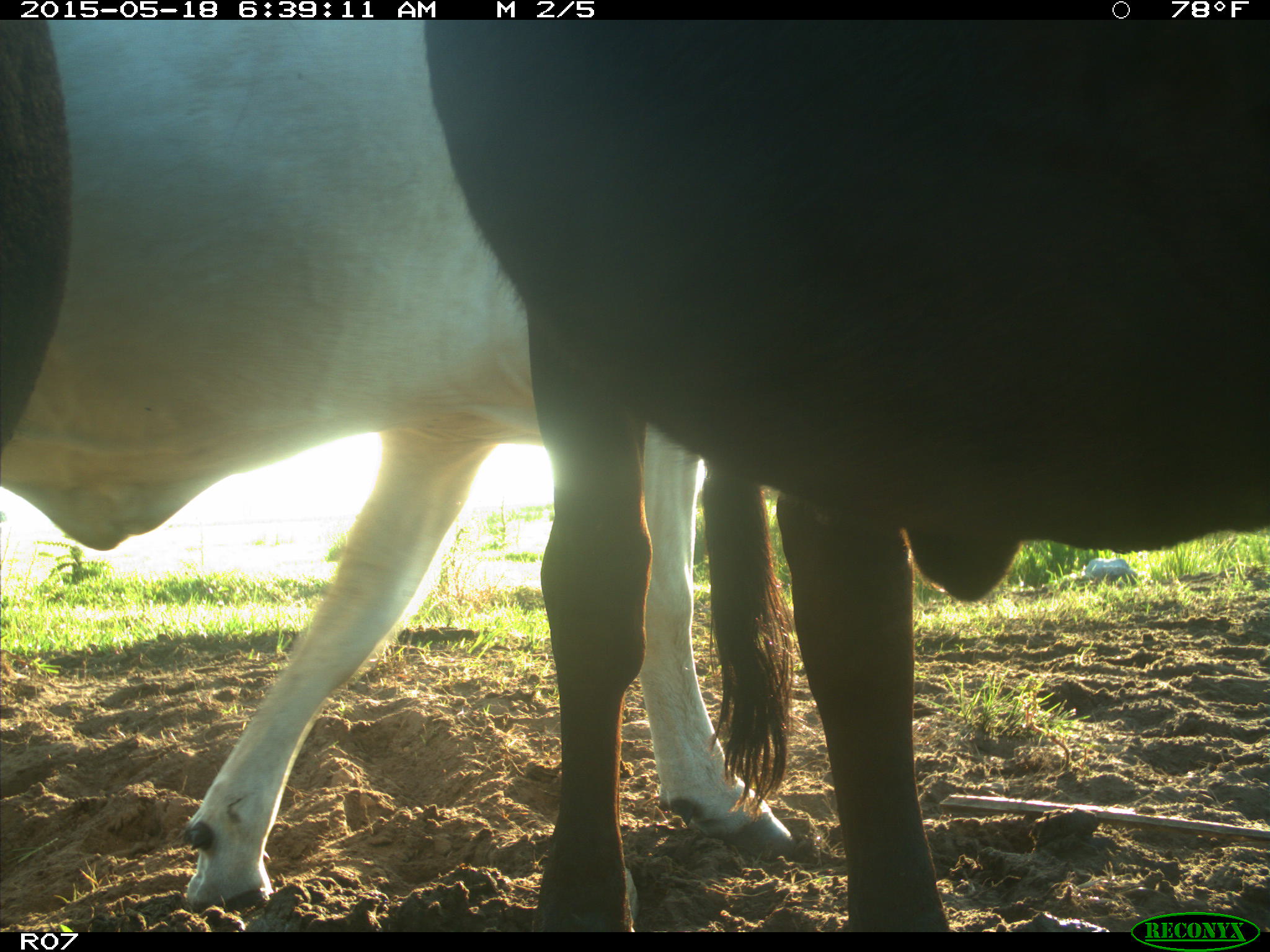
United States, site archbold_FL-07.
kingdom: Animalia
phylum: Chordata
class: Mammalia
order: Artiodactyla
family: Bovidae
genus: Bos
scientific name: Bos taurus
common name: domestic cow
Bos taurus (domestic cow).